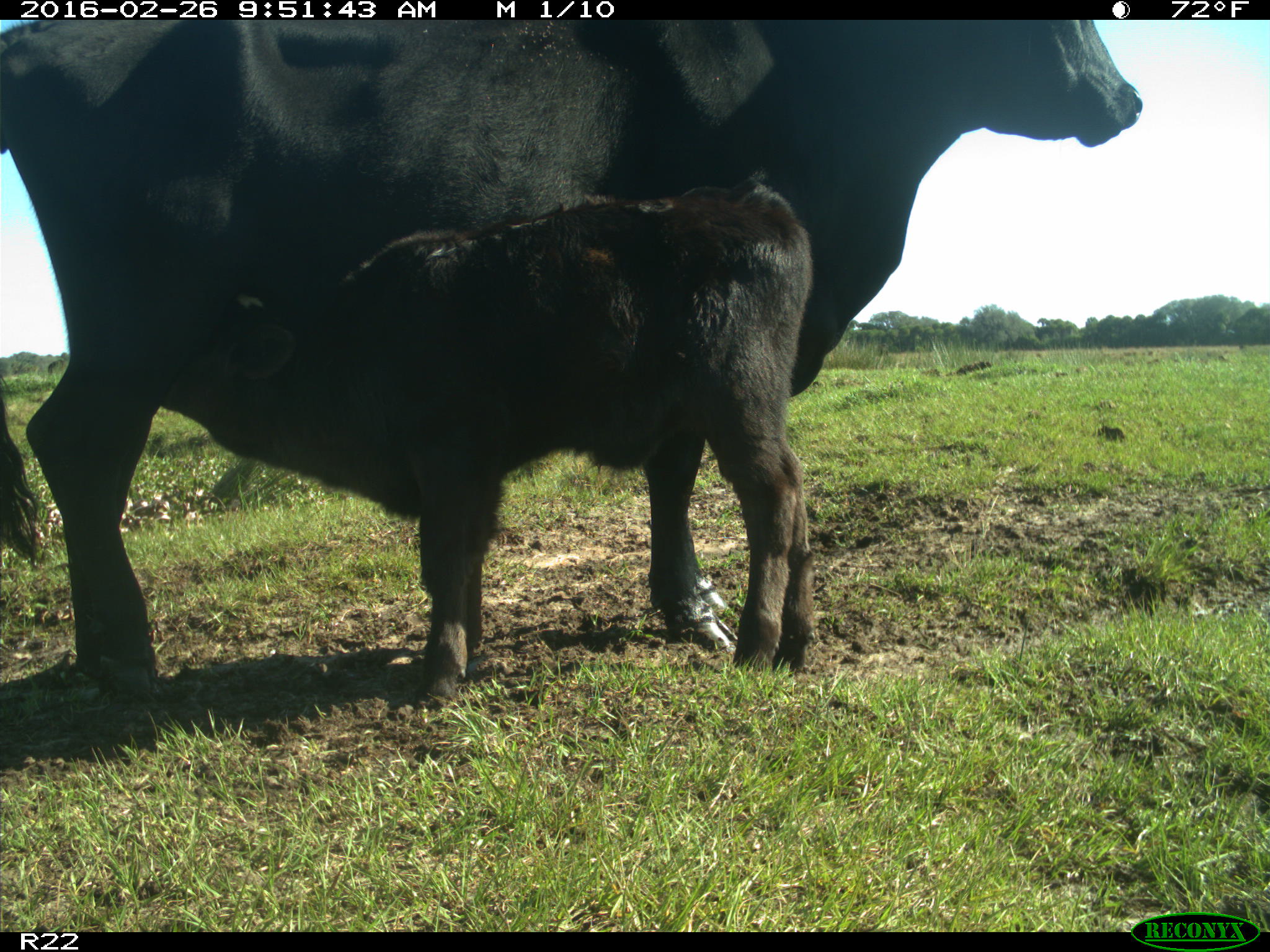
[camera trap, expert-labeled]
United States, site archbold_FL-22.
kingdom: Animalia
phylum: Chordata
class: Mammalia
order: Artiodactyla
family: Bovidae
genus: Bos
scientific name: Bos taurus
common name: domestic cow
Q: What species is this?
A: Bos taurus (domestic cow).